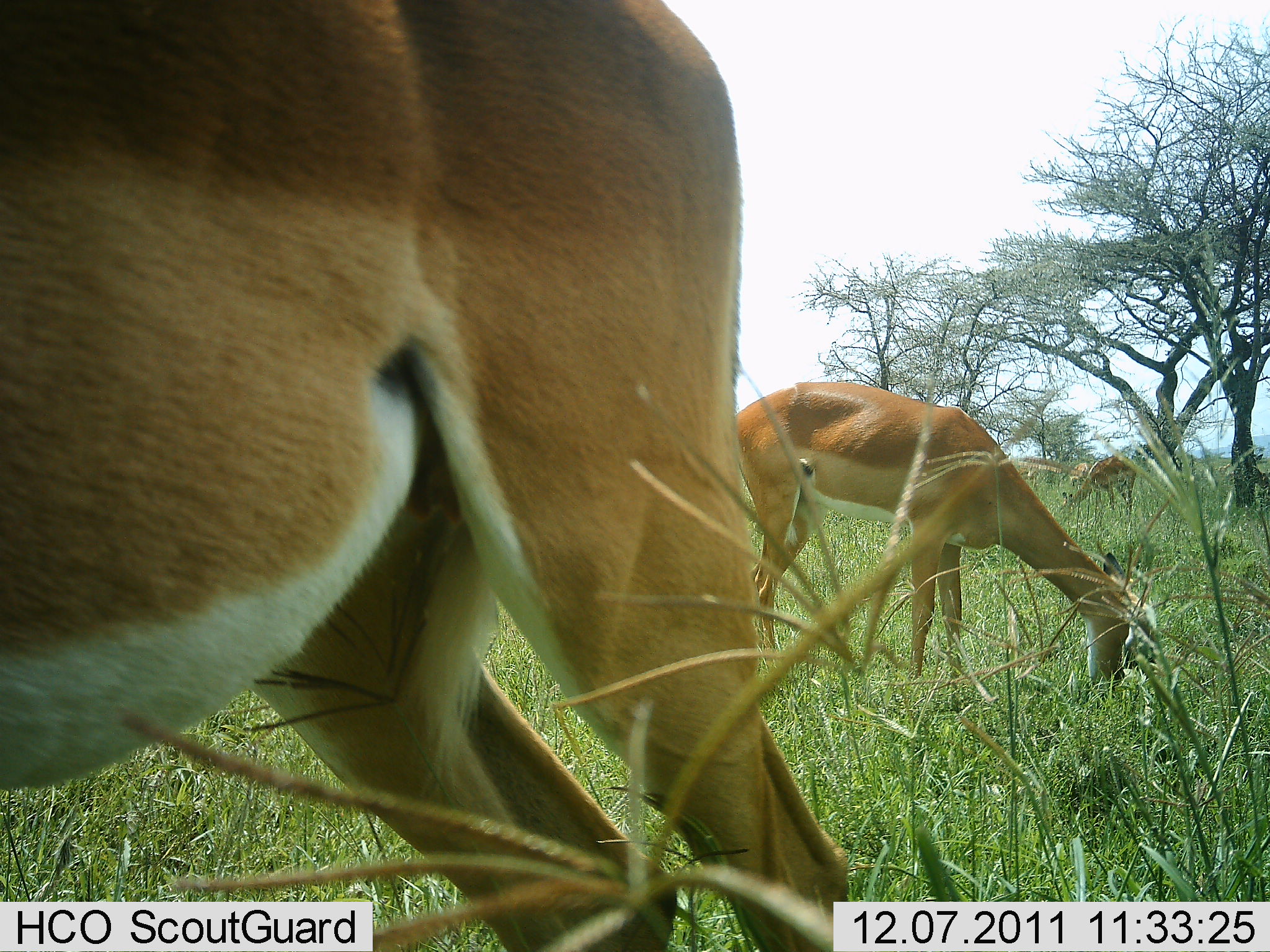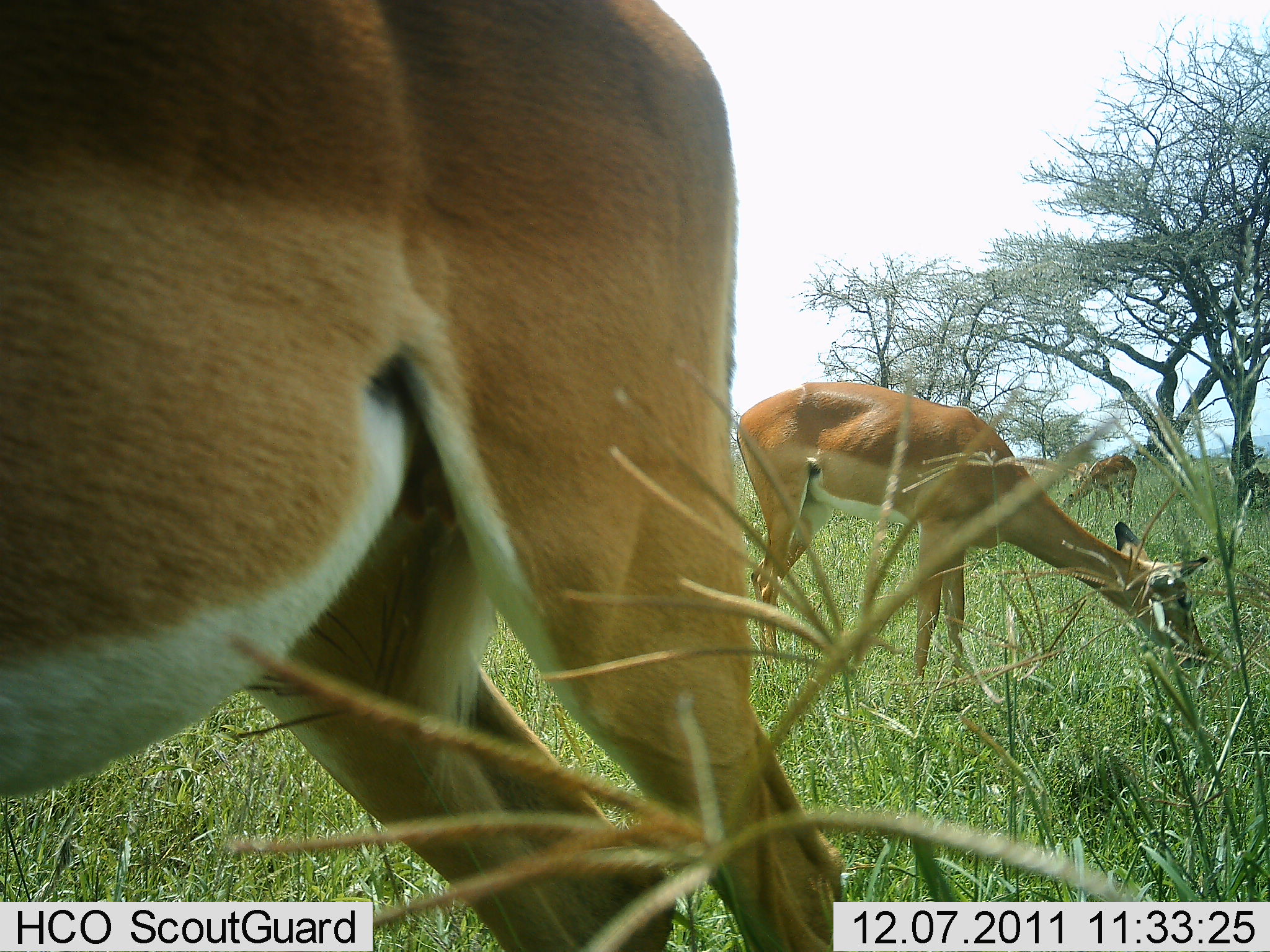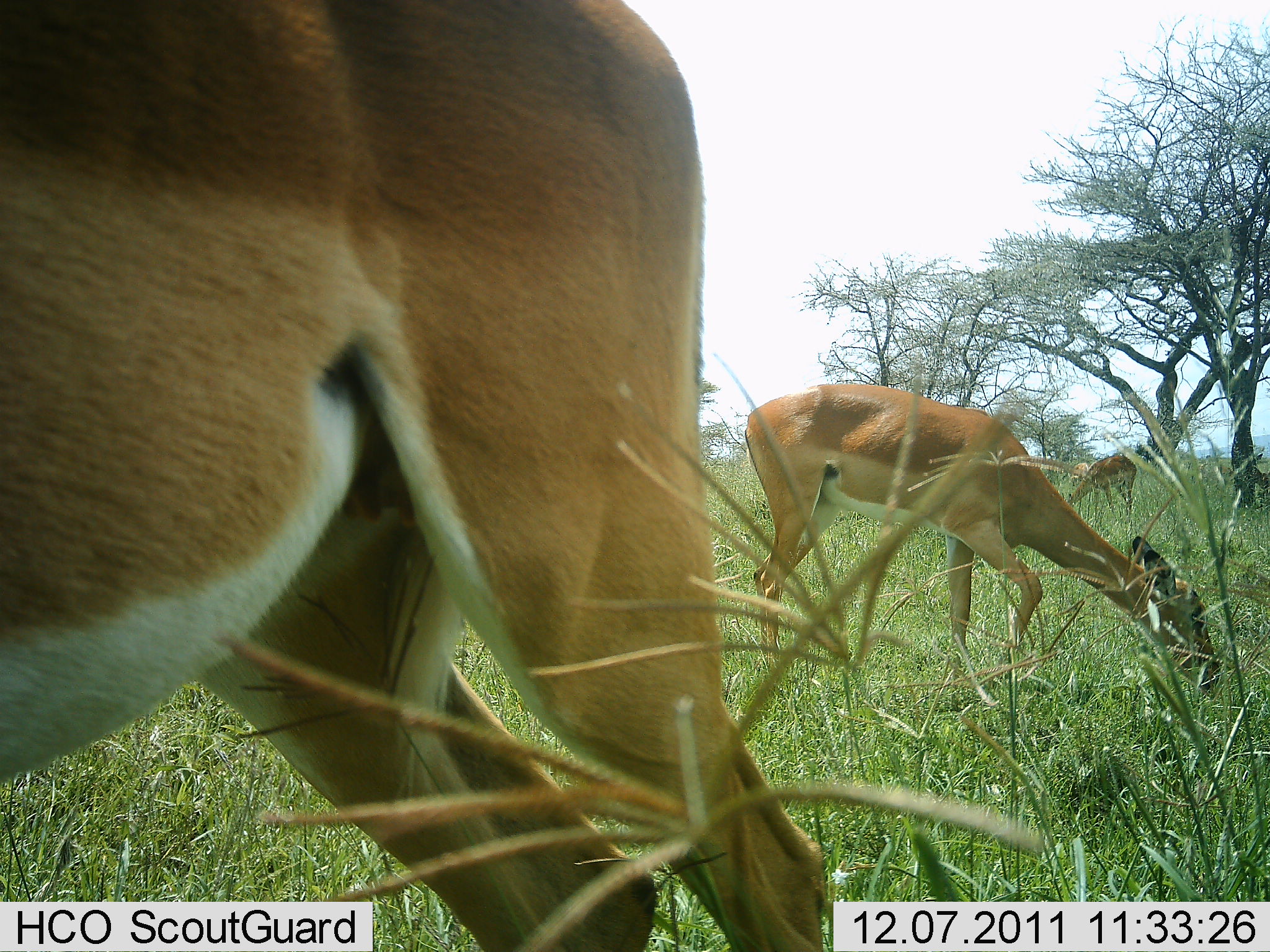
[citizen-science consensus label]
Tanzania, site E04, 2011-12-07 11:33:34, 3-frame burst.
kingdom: Animalia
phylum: Chordata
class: Mammalia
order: Artiodactyla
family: Bovidae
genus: Nanger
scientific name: Nanger granti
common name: grant's gazelle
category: gazellegrants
Gazellegrants (grant's gazelle) (Nanger granti), count 3. Behavior (volunteer vote fractions): standing 45%, resting 9%, moving 18%, interacting 0%. Young present (vote fraction): 0%. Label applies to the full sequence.